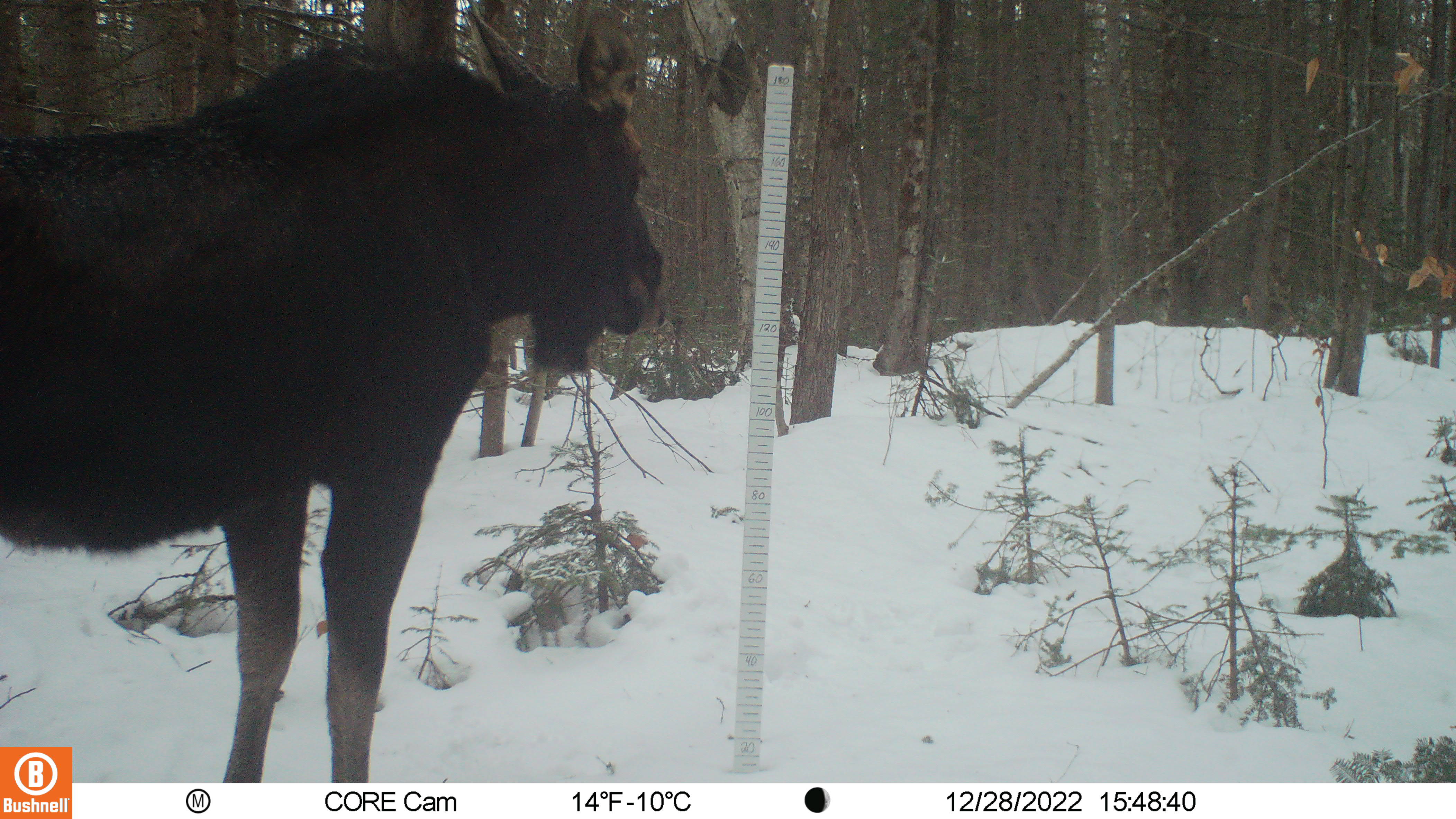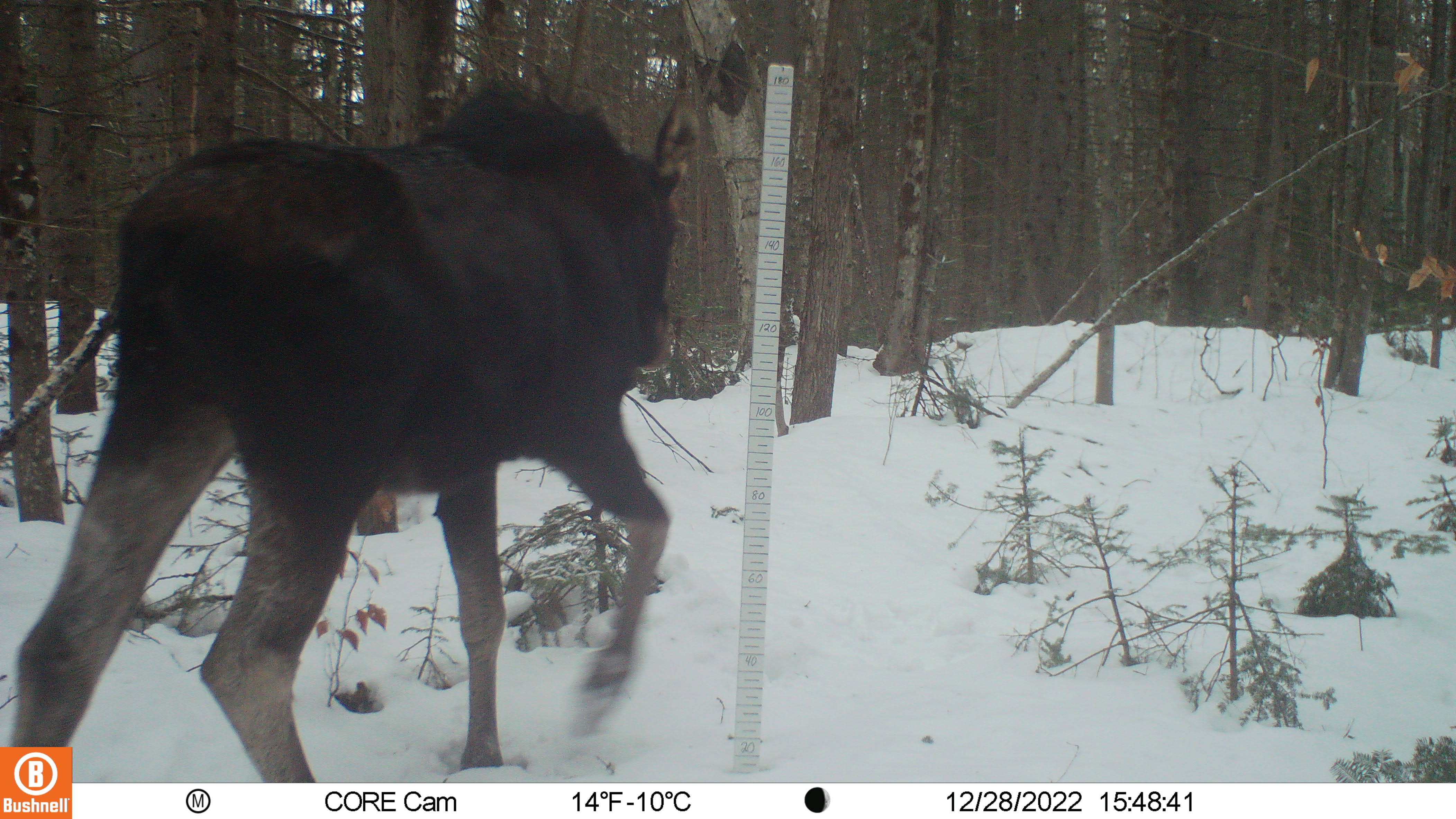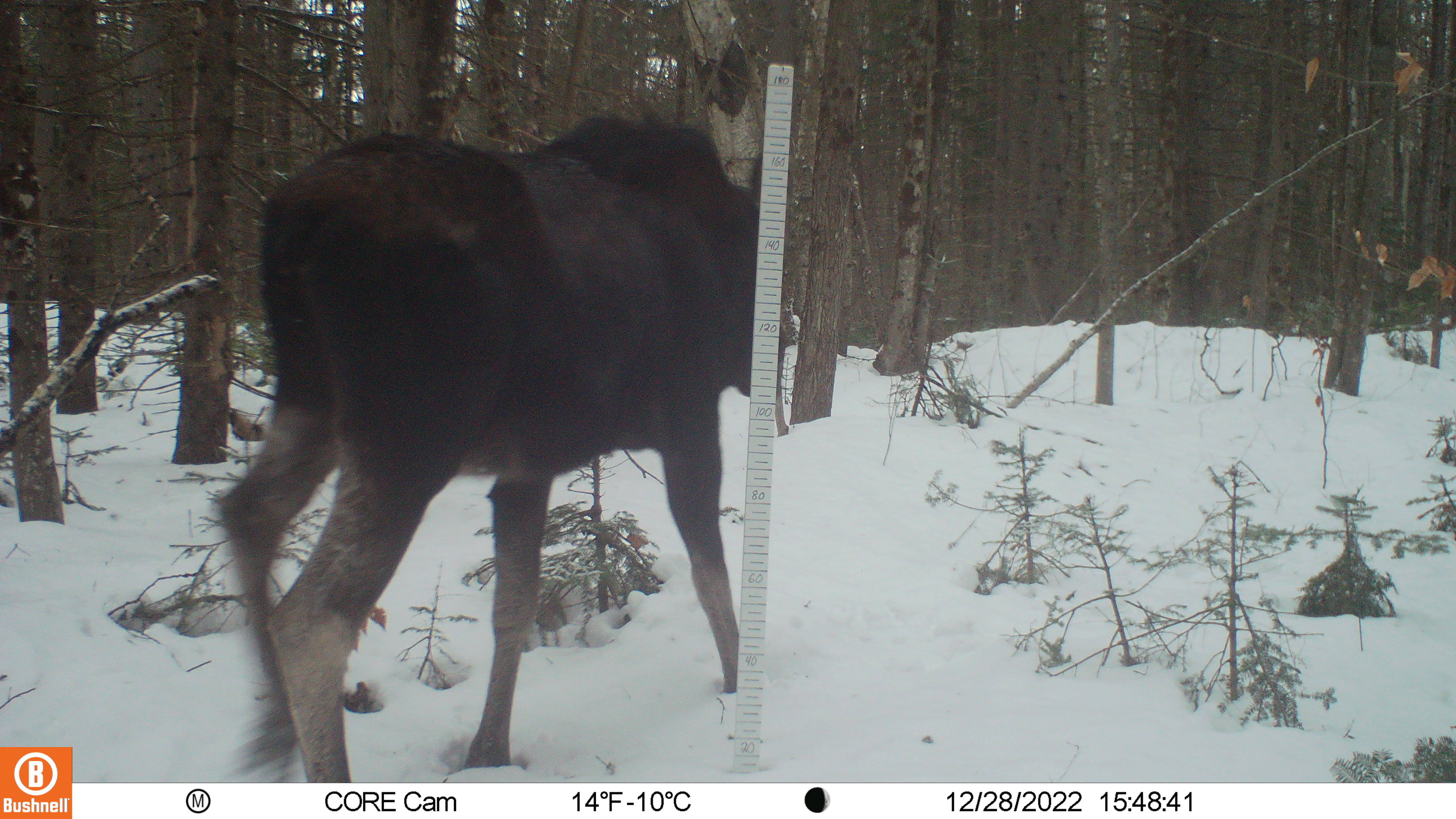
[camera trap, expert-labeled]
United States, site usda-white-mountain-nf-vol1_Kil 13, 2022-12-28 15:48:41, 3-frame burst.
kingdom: Animalia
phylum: Chordata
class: Mammalia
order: Artiodactyla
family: Cervidae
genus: Alces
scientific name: Alces alces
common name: moose